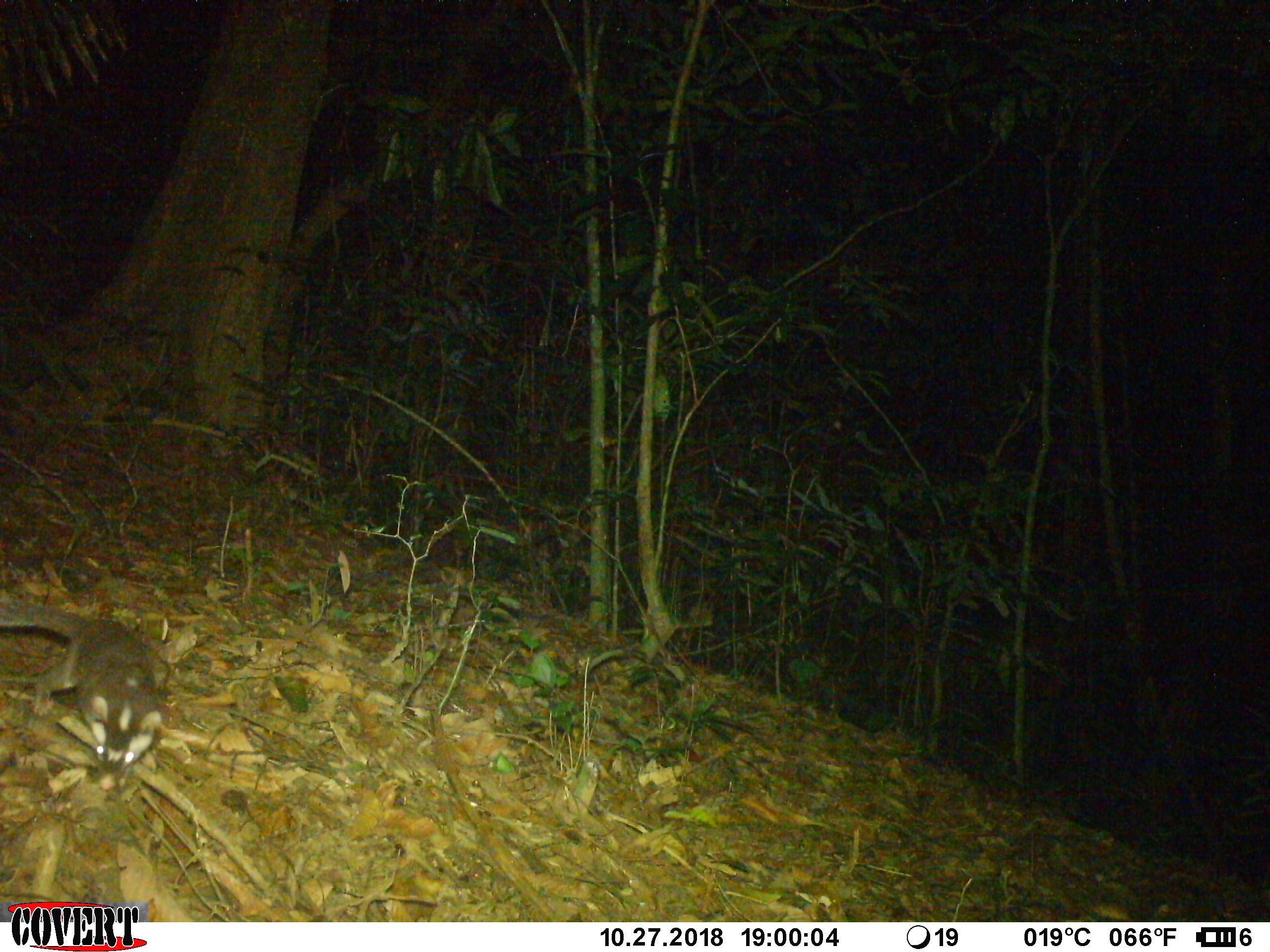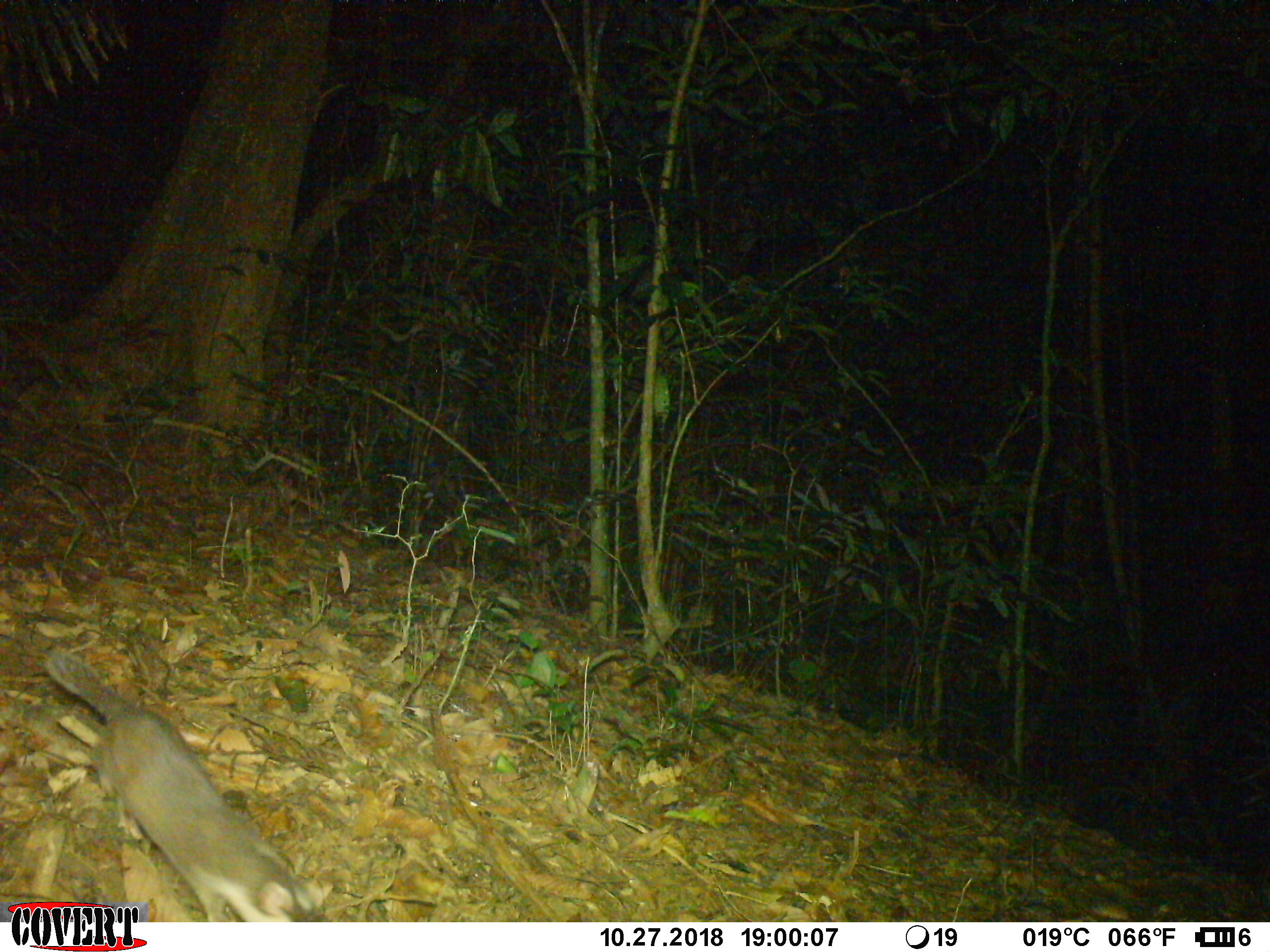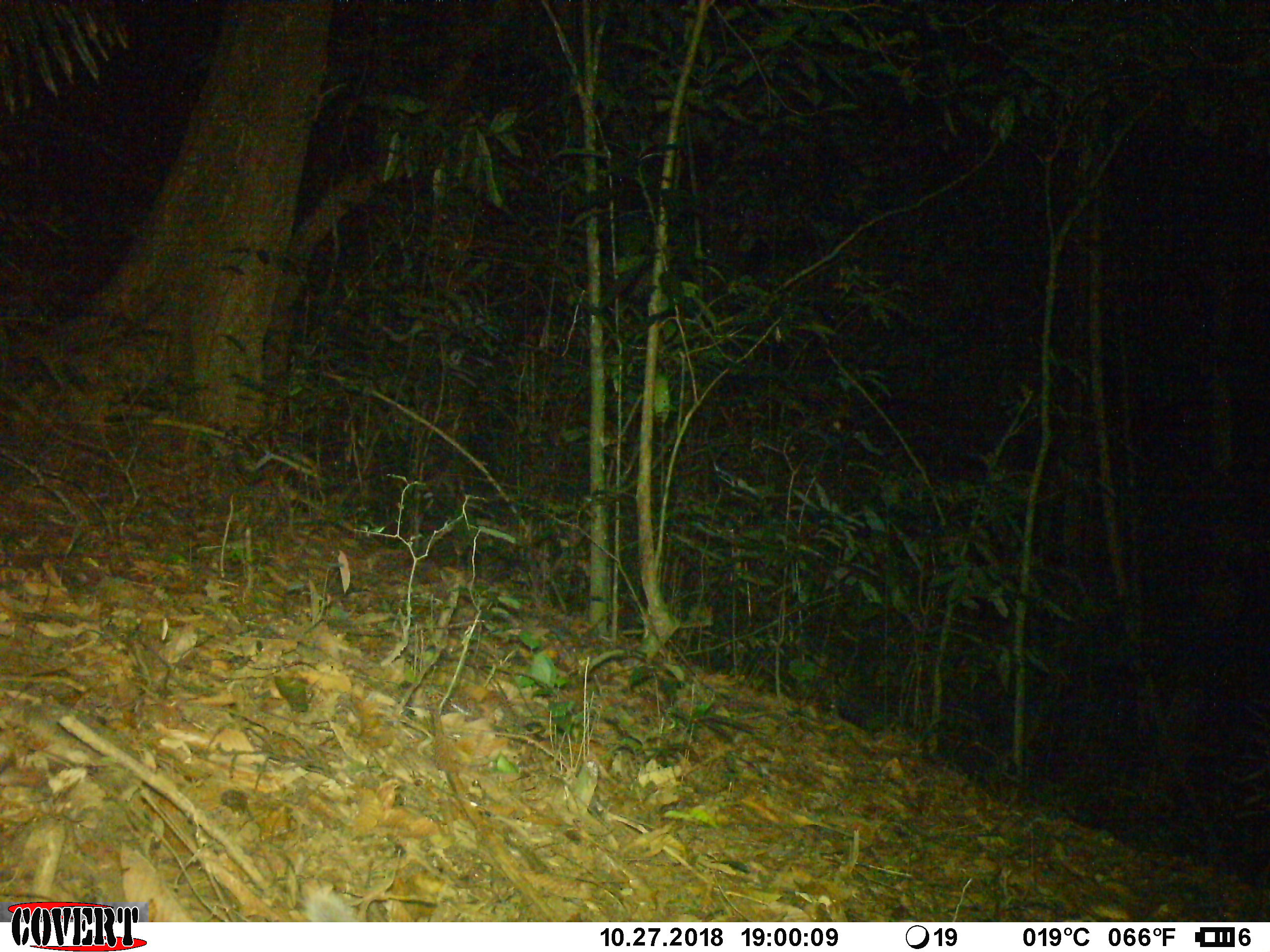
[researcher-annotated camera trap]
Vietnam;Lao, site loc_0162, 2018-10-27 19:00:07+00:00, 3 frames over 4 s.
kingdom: Animalia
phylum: Chordata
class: Mammalia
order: Carnivora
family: Mustelidae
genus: Melogale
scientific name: Melogale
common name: ferret badger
Ferret badger (Melogale). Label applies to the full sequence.